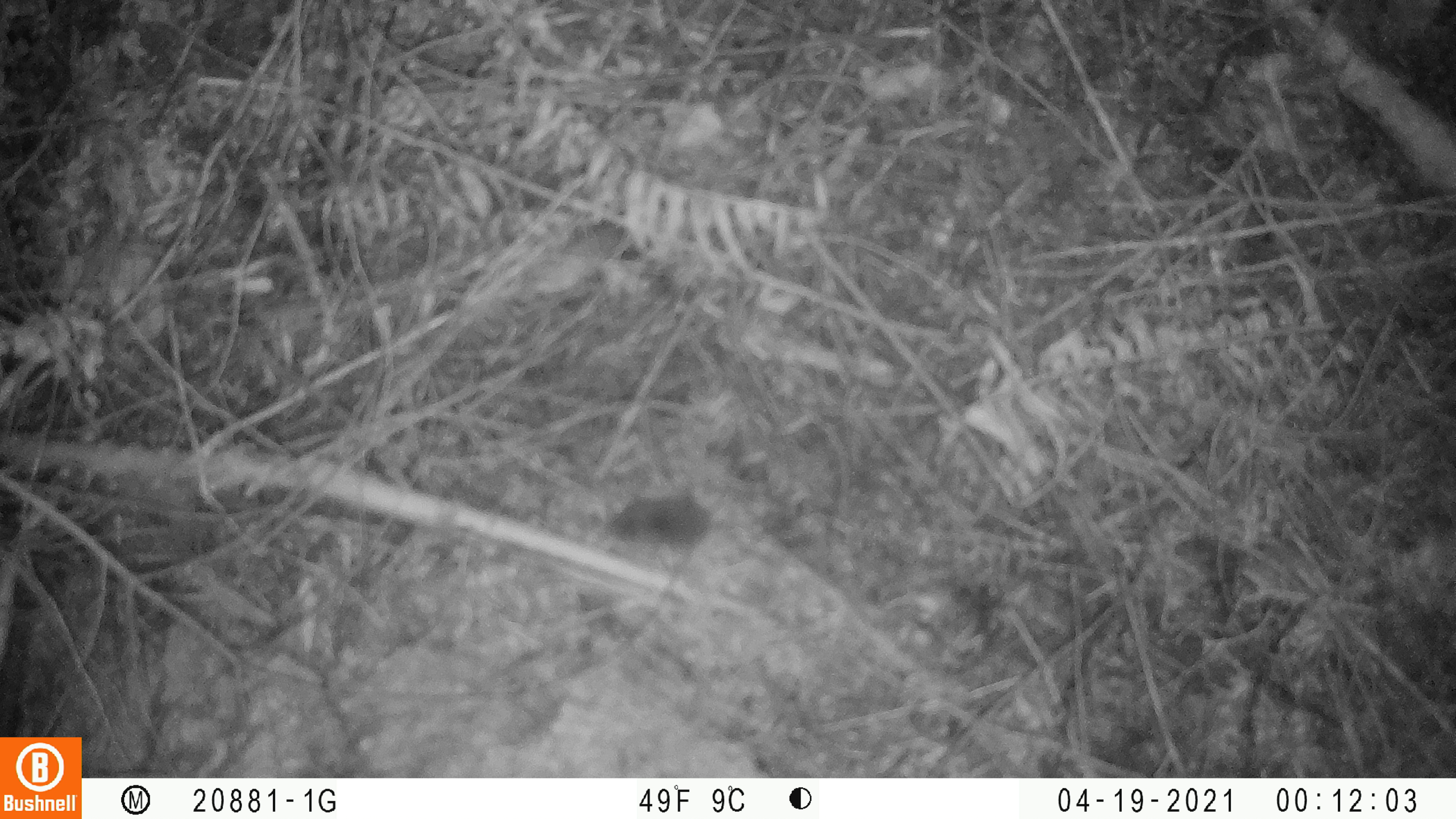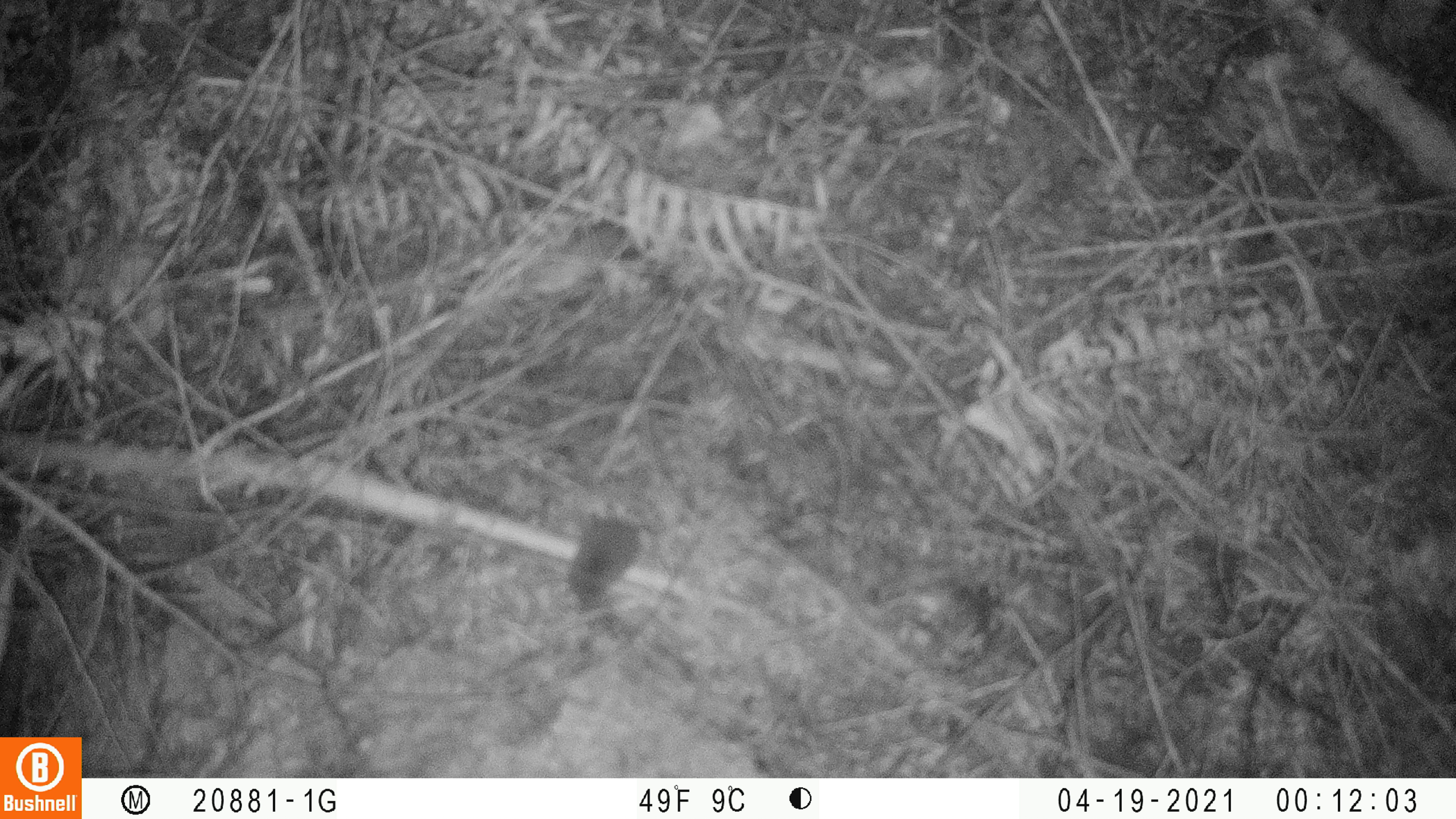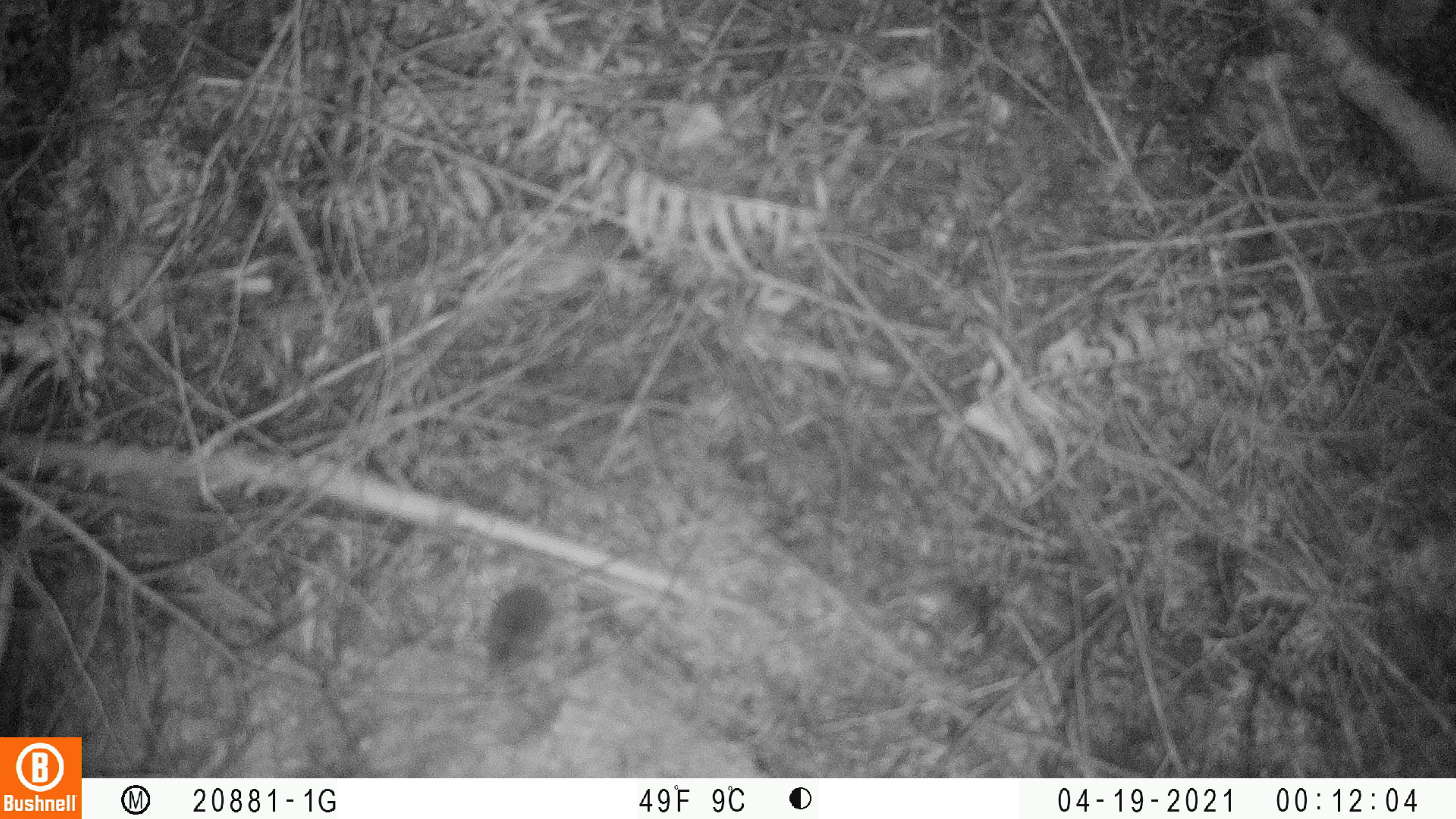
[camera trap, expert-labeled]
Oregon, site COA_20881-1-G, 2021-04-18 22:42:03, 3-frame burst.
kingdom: Animalia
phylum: Chordata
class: Mammalia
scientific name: Mammalia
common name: small mammal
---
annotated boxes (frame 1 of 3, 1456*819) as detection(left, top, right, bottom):
small mammal: detection(574, 458, 850, 586)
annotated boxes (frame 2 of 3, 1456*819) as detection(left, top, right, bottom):
small mammal: detection(518, 450, 741, 645)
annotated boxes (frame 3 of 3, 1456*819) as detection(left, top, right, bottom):
small mammal: detection(440, 507, 658, 711)